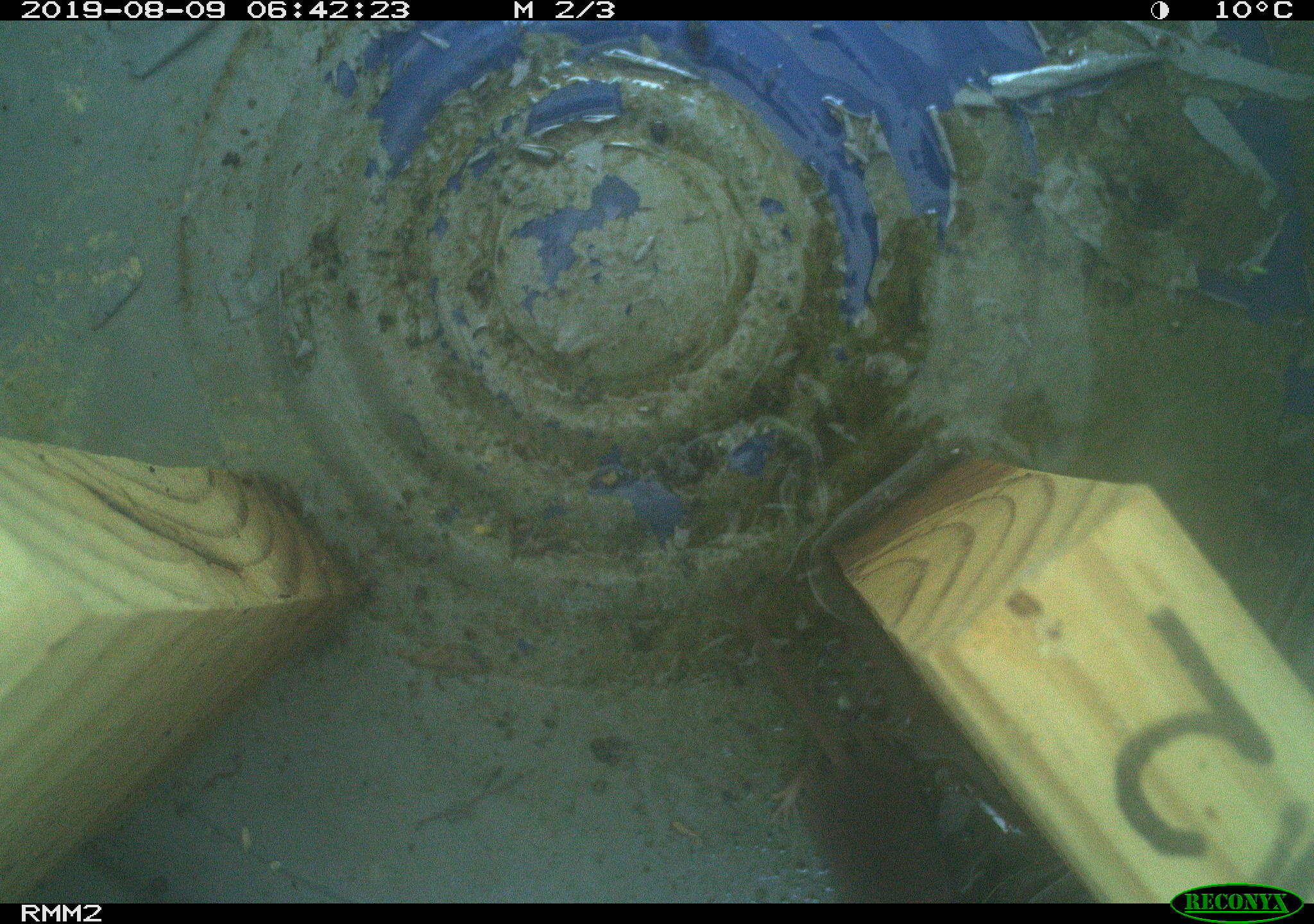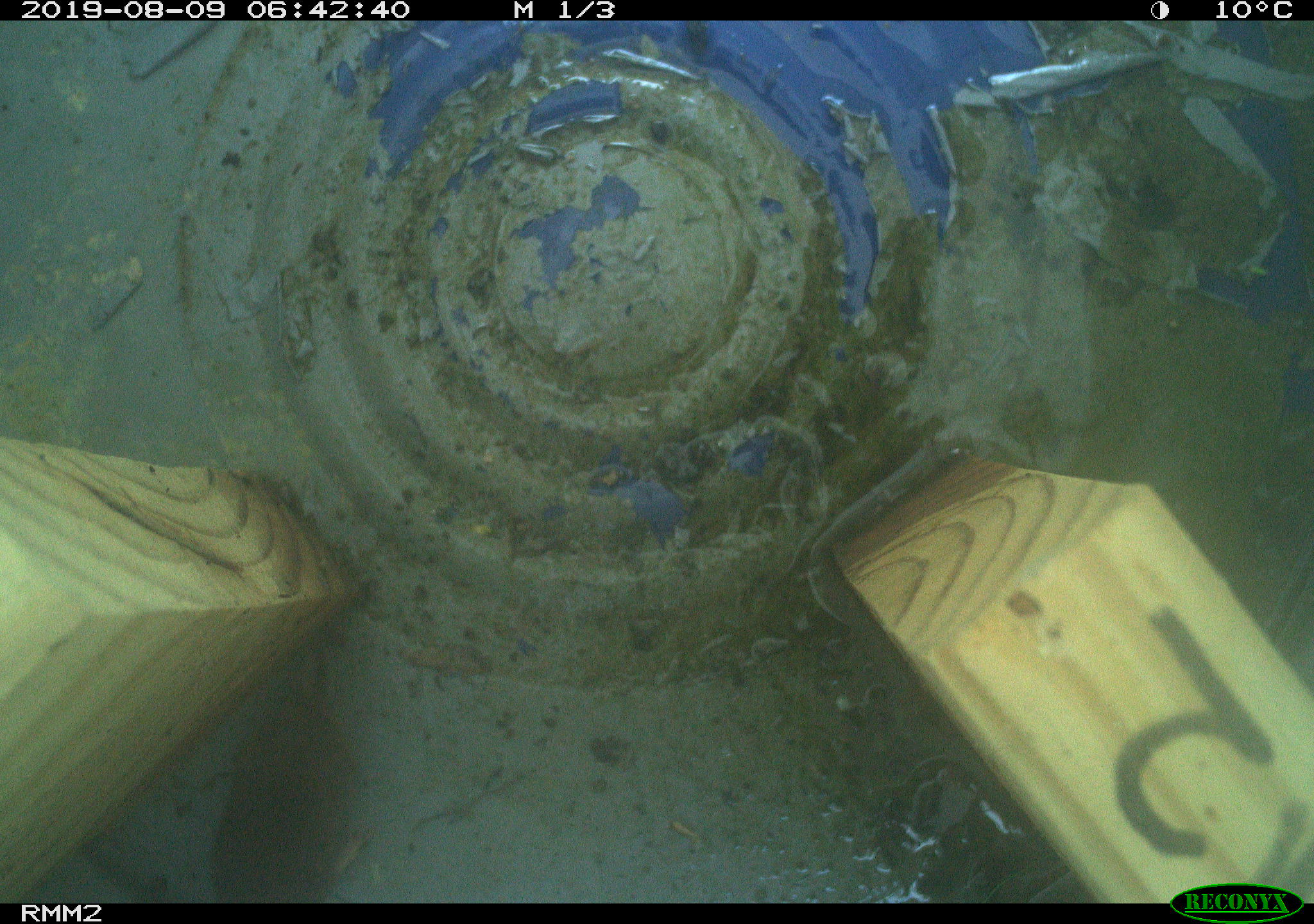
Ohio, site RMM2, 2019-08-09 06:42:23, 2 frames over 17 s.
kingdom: Animalia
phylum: Chordata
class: Mammalia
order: Eulipotyphla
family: Soricidae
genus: Sorex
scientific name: Sorex cinereus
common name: masked shrew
Masked shrew (Sorex cinereus).